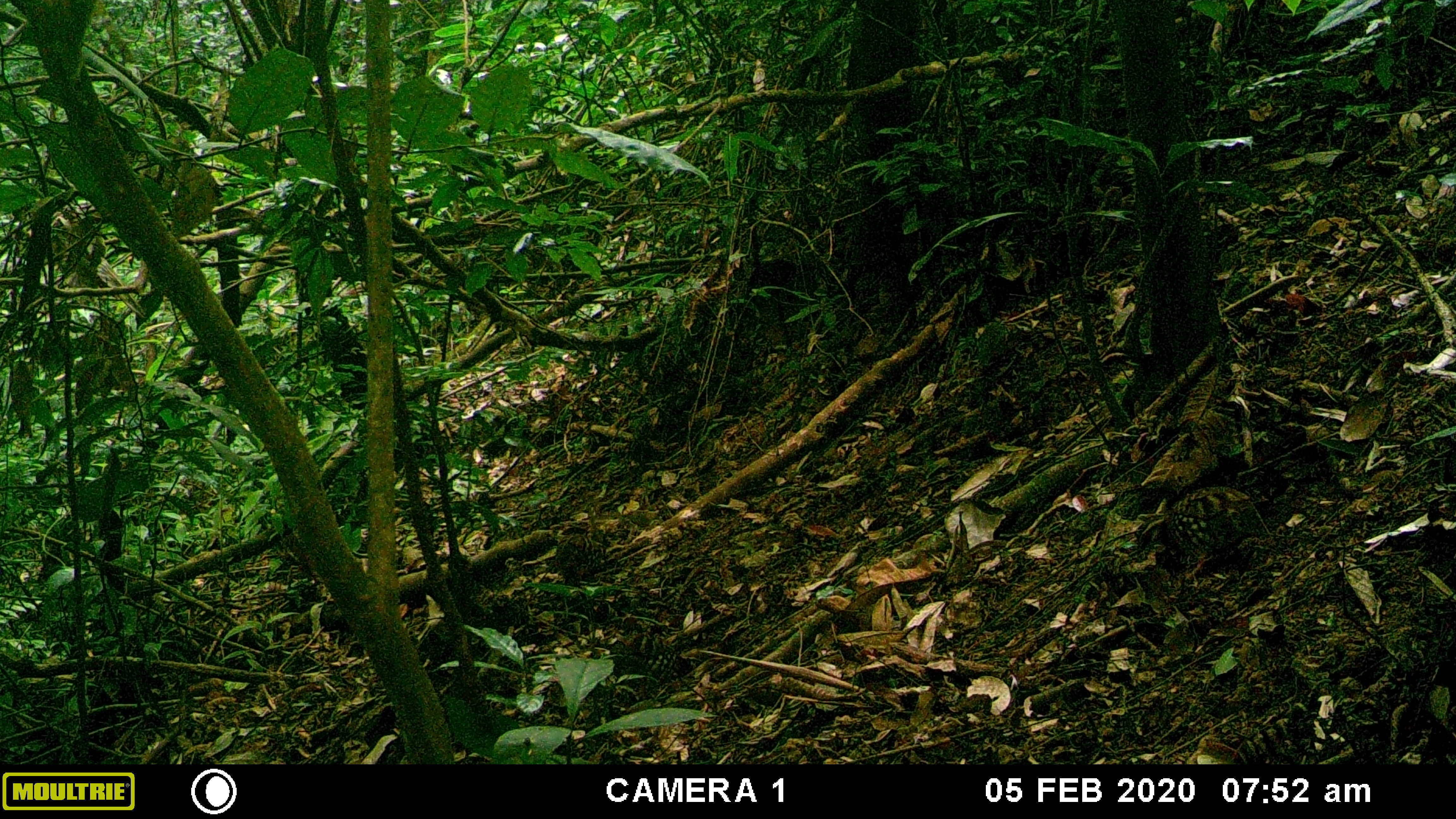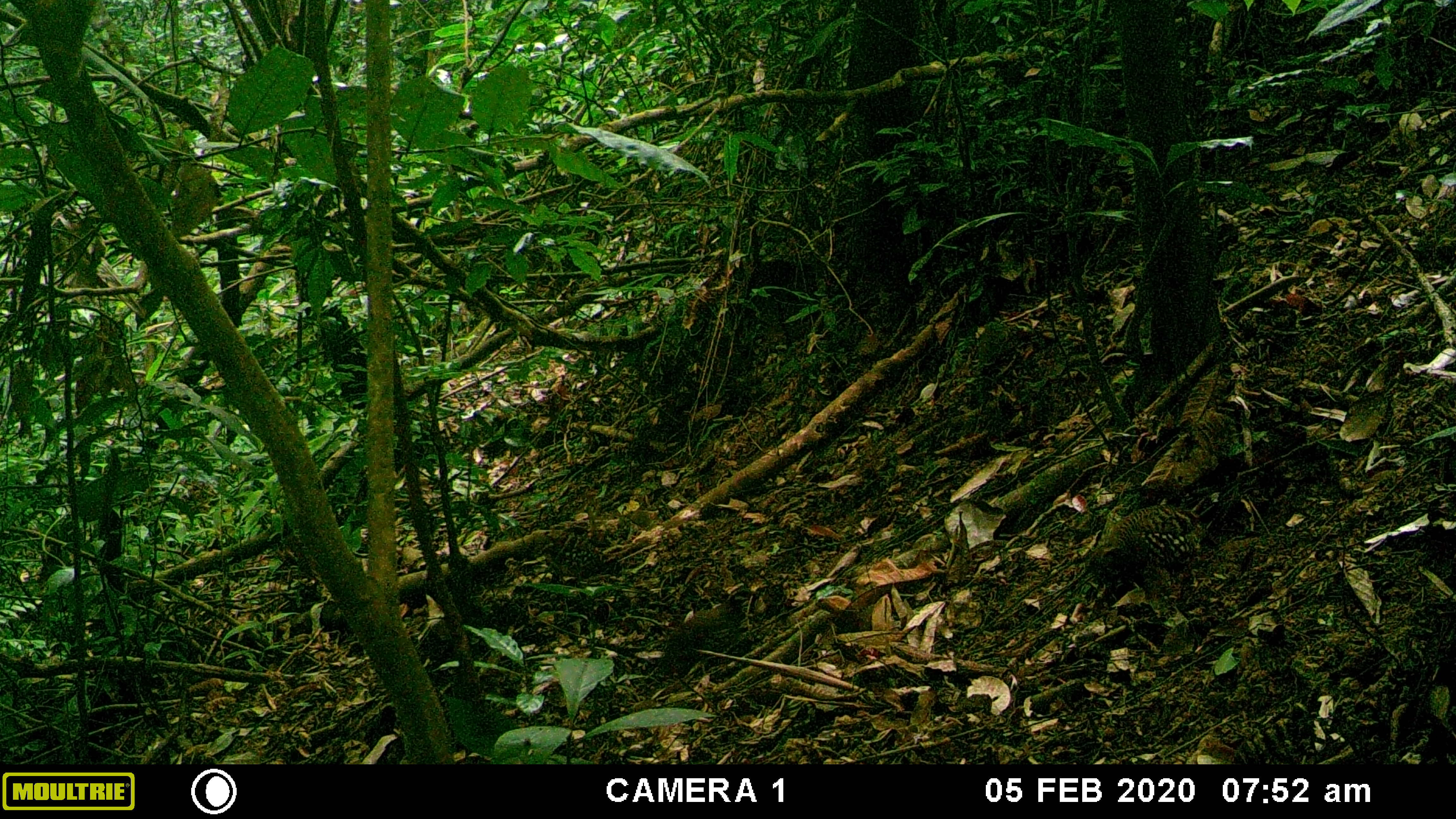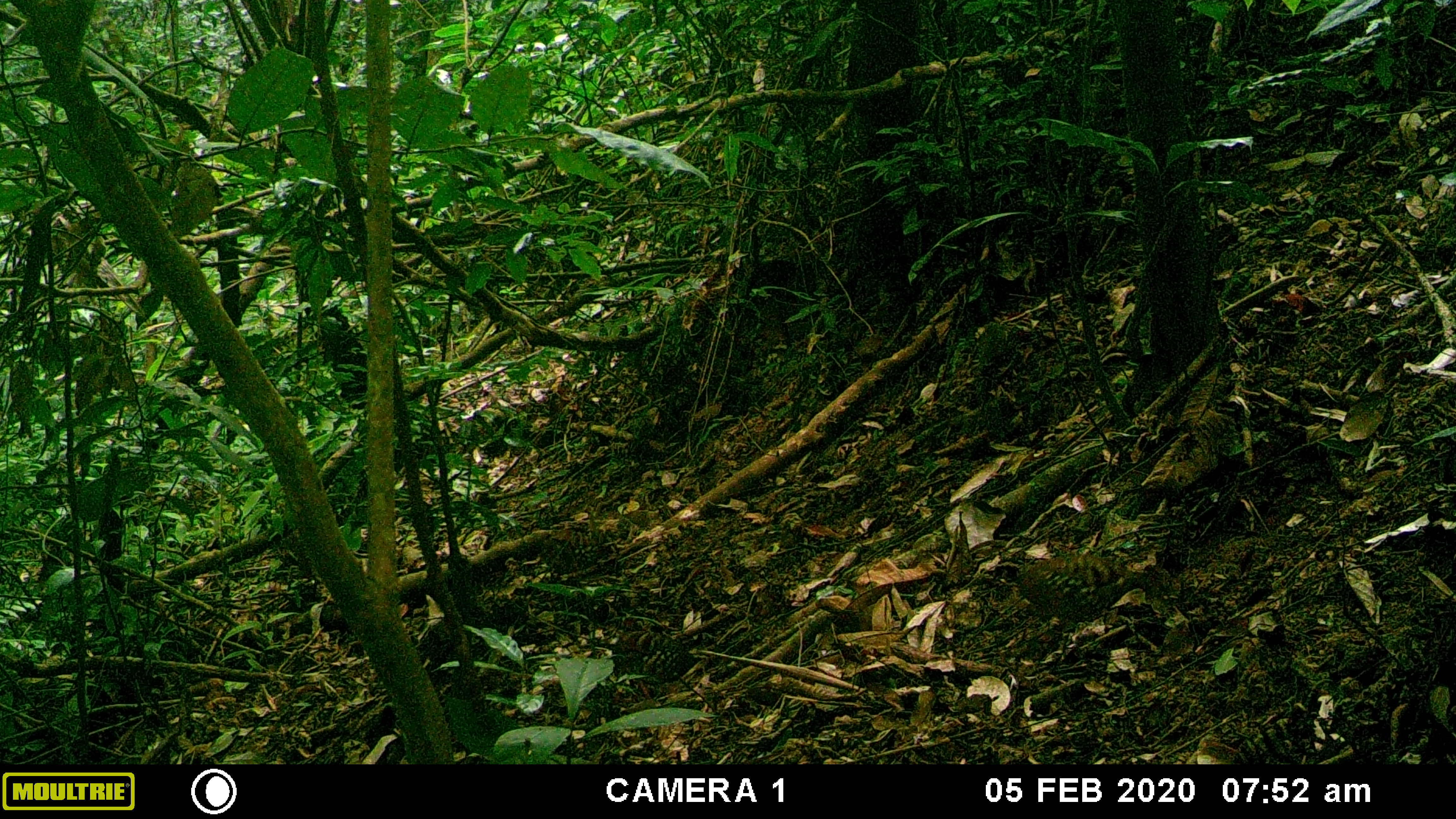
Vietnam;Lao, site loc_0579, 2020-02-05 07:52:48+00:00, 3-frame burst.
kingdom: Animalia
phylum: Chordata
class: Aves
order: Galliformes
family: Phasianidae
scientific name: Phasianidae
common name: partridge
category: unidentified partridge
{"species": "unidentified partridge (partridge) (Phasianidae)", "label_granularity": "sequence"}